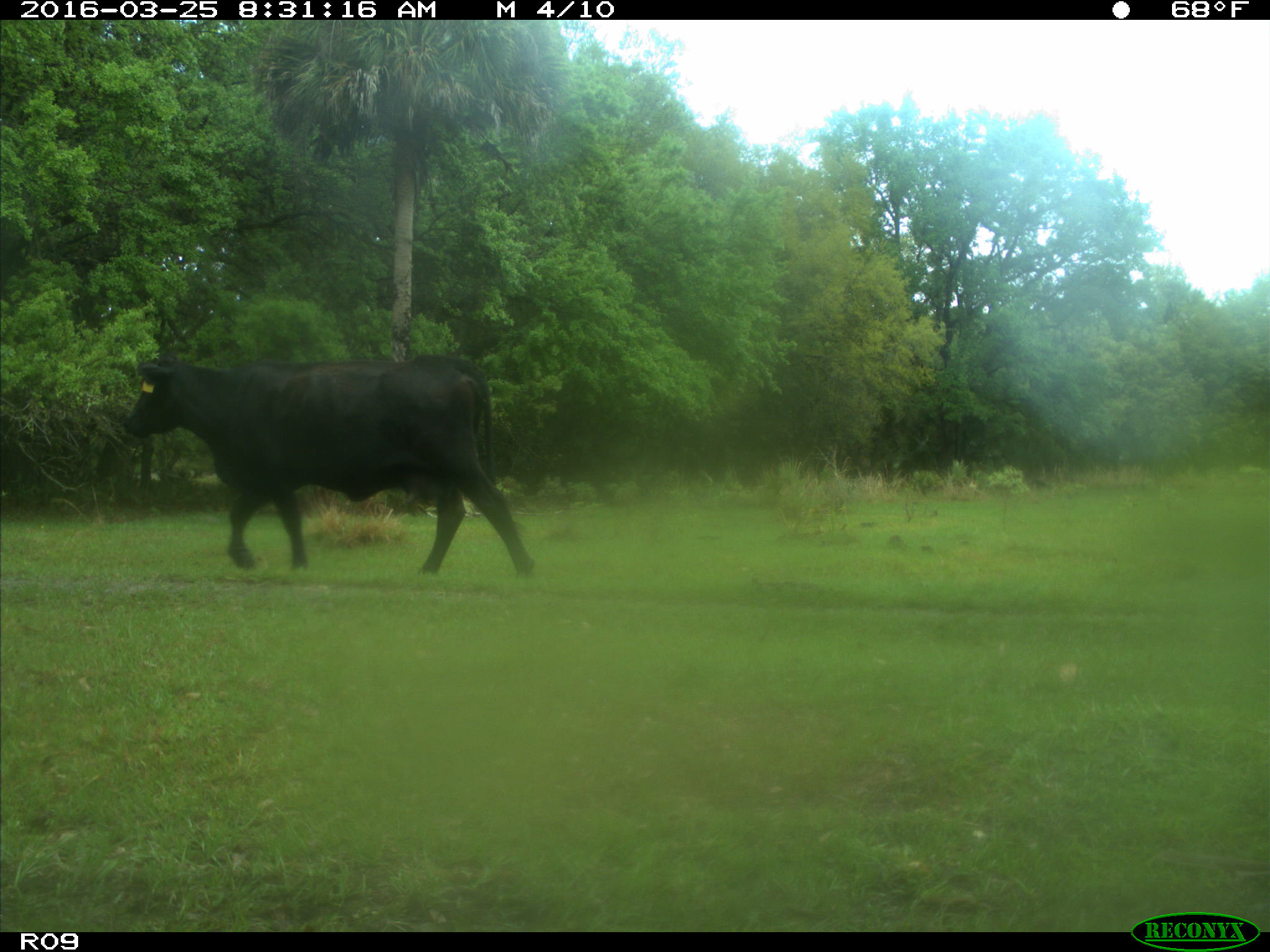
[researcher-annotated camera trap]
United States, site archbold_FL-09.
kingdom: Animalia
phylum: Chordata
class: Mammalia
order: Artiodactyla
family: Bovidae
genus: Bos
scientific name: Bos taurus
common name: domestic cow